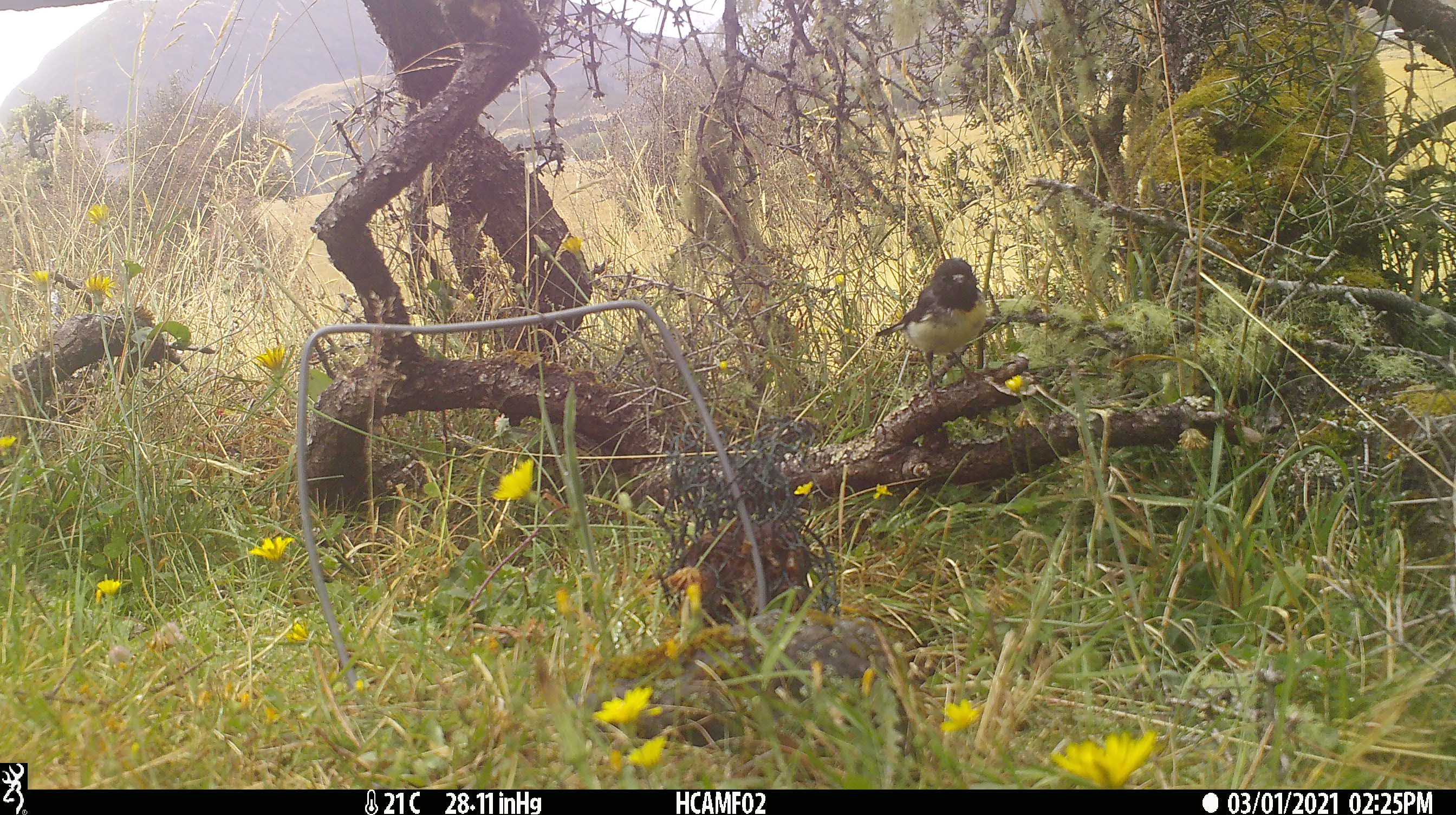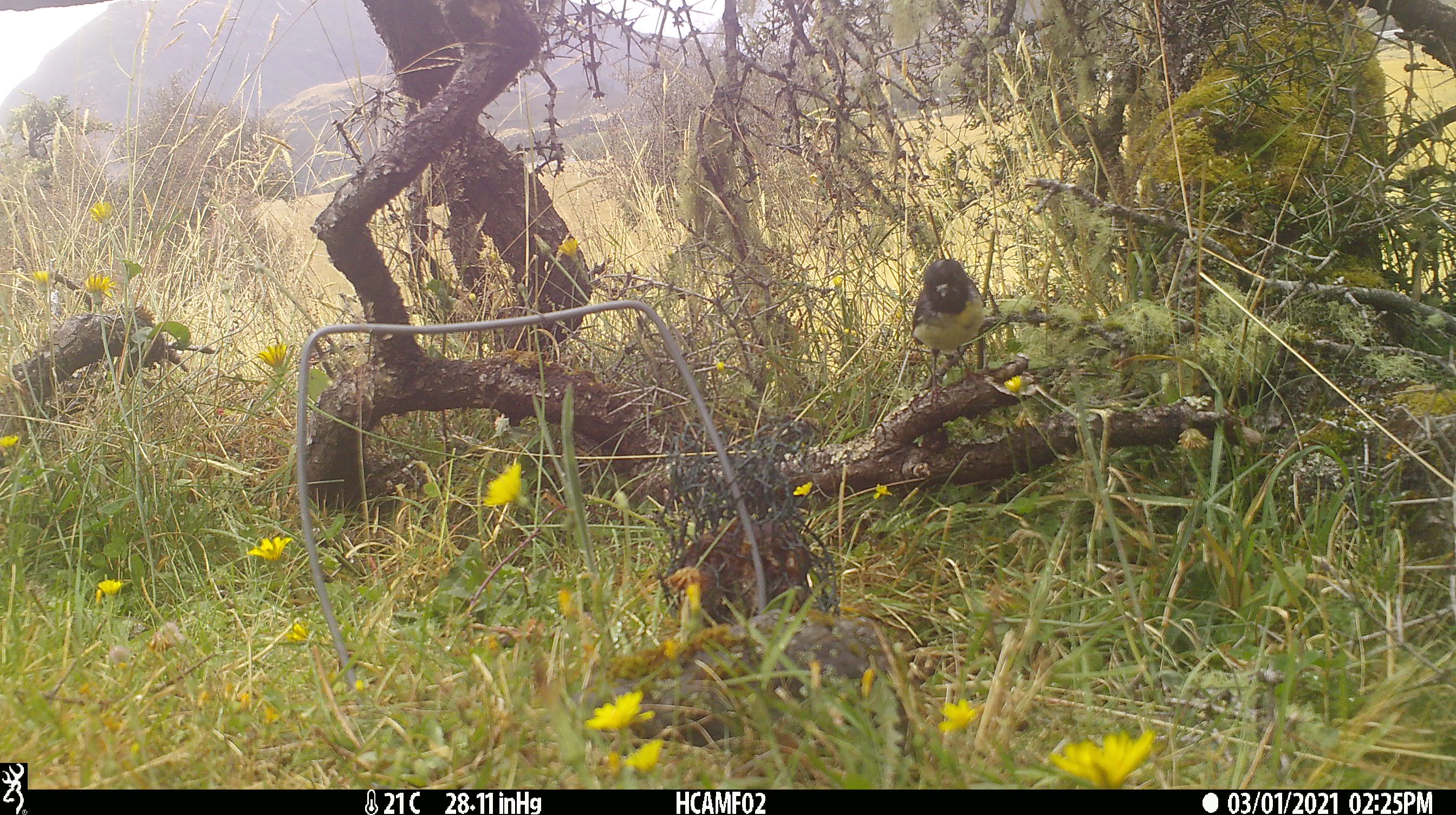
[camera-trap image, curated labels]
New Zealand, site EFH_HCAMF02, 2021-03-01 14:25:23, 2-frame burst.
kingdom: Animalia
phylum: Chordata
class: Aves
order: Passeriformes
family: Petroicidae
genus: Petroica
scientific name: Petroica macrocephala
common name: tomtit